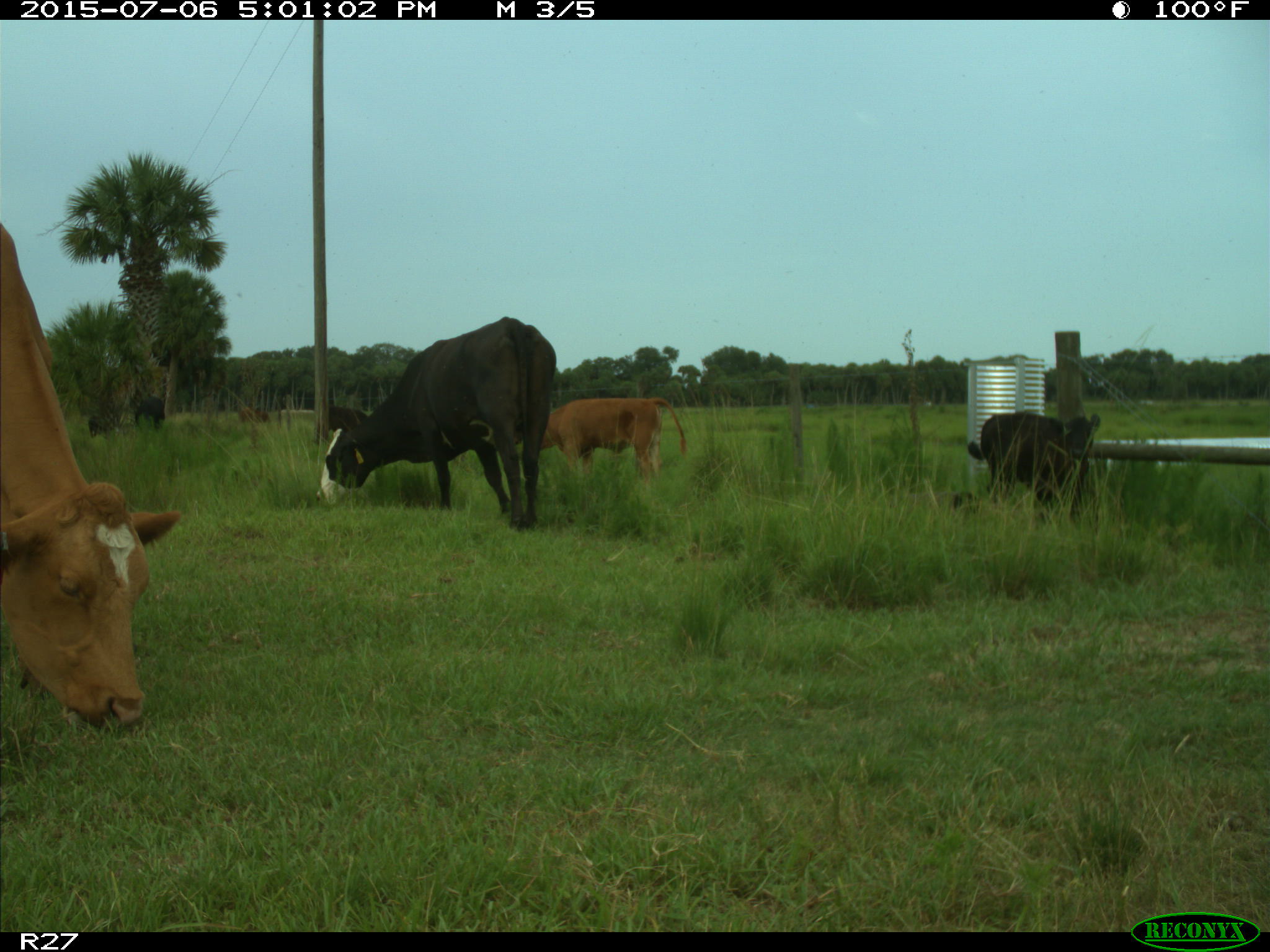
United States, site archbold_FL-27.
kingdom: Animalia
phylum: Chordata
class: Mammalia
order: Artiodactyla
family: Bovidae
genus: Bos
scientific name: Bos taurus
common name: domestic cow